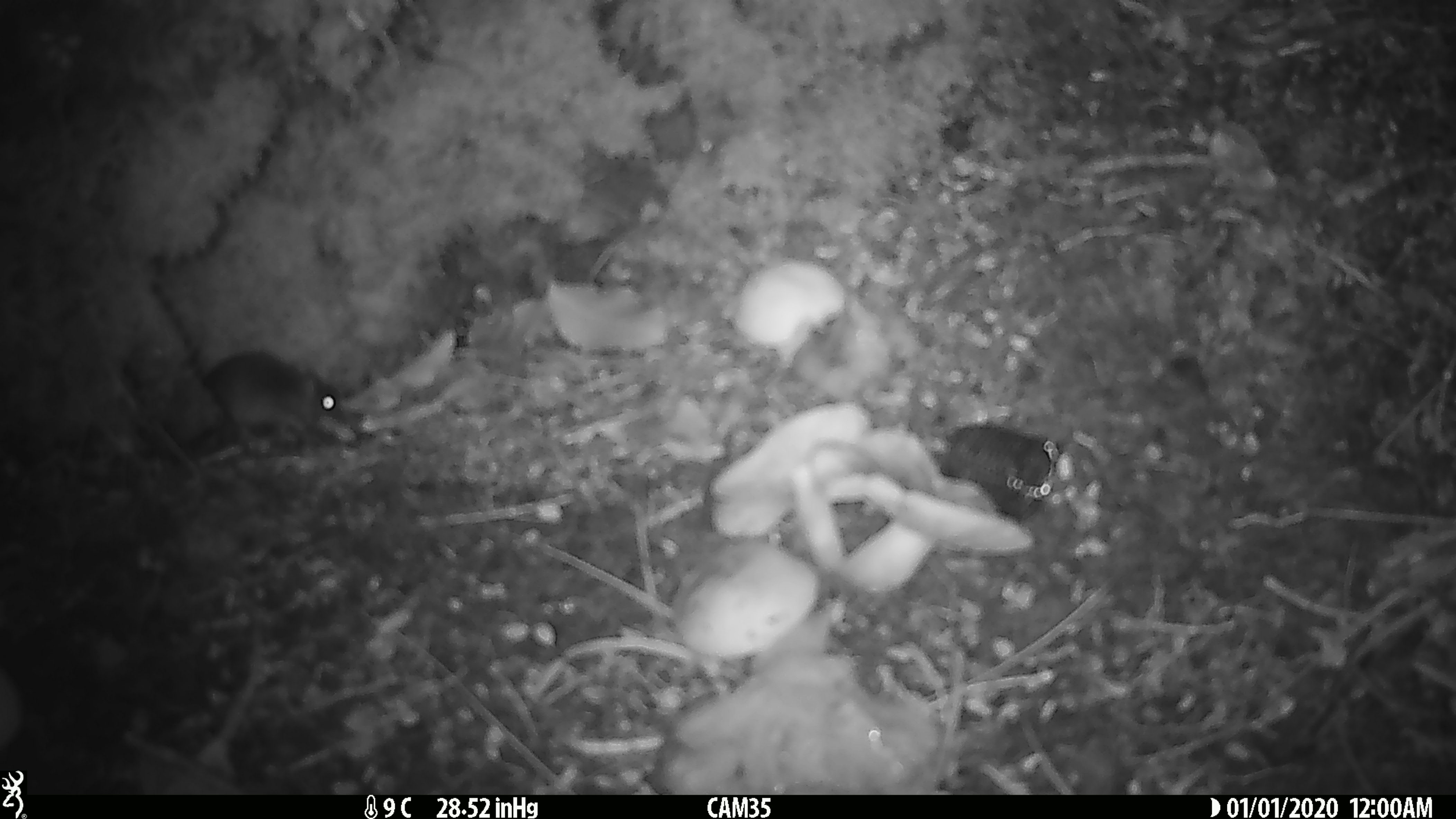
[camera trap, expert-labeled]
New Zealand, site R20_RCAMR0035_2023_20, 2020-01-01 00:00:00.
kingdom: Animalia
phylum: Chordata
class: Mammalia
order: Rodentia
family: Muridae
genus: Mus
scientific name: Mus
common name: mouse